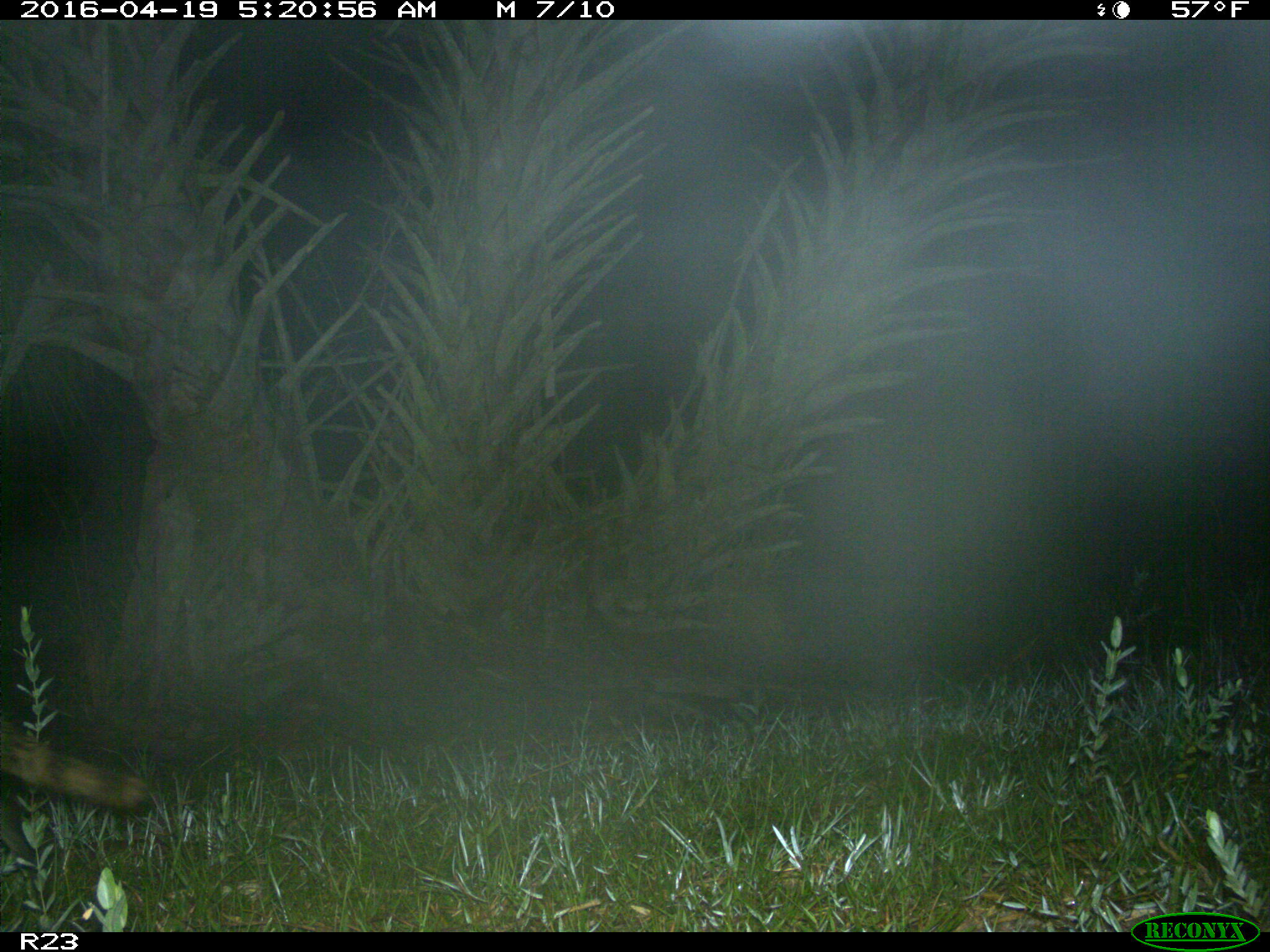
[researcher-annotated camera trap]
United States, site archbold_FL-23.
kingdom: Animalia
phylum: Chordata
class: Mammalia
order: Carnivora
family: Procyonidae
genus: Procyon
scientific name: Procyon lotor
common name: common raccoon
Procyon lotor (common raccoon).